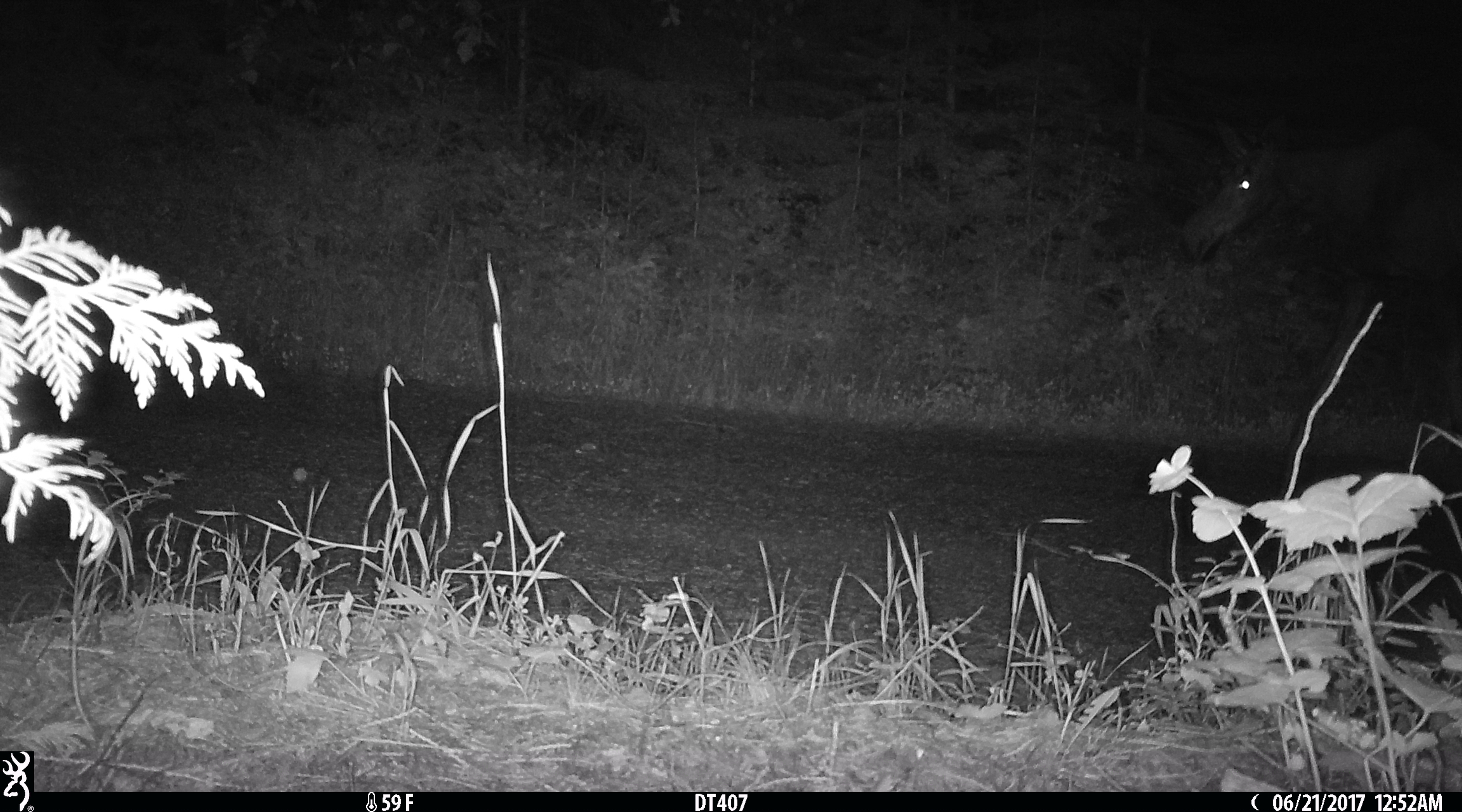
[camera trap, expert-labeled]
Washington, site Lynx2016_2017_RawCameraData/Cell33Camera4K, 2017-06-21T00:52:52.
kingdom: Animalia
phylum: Chordata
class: Mammalia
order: Artiodactyla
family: Cervidae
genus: Alces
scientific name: Alces alces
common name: moose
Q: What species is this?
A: Alces alces (moose).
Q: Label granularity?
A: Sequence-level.